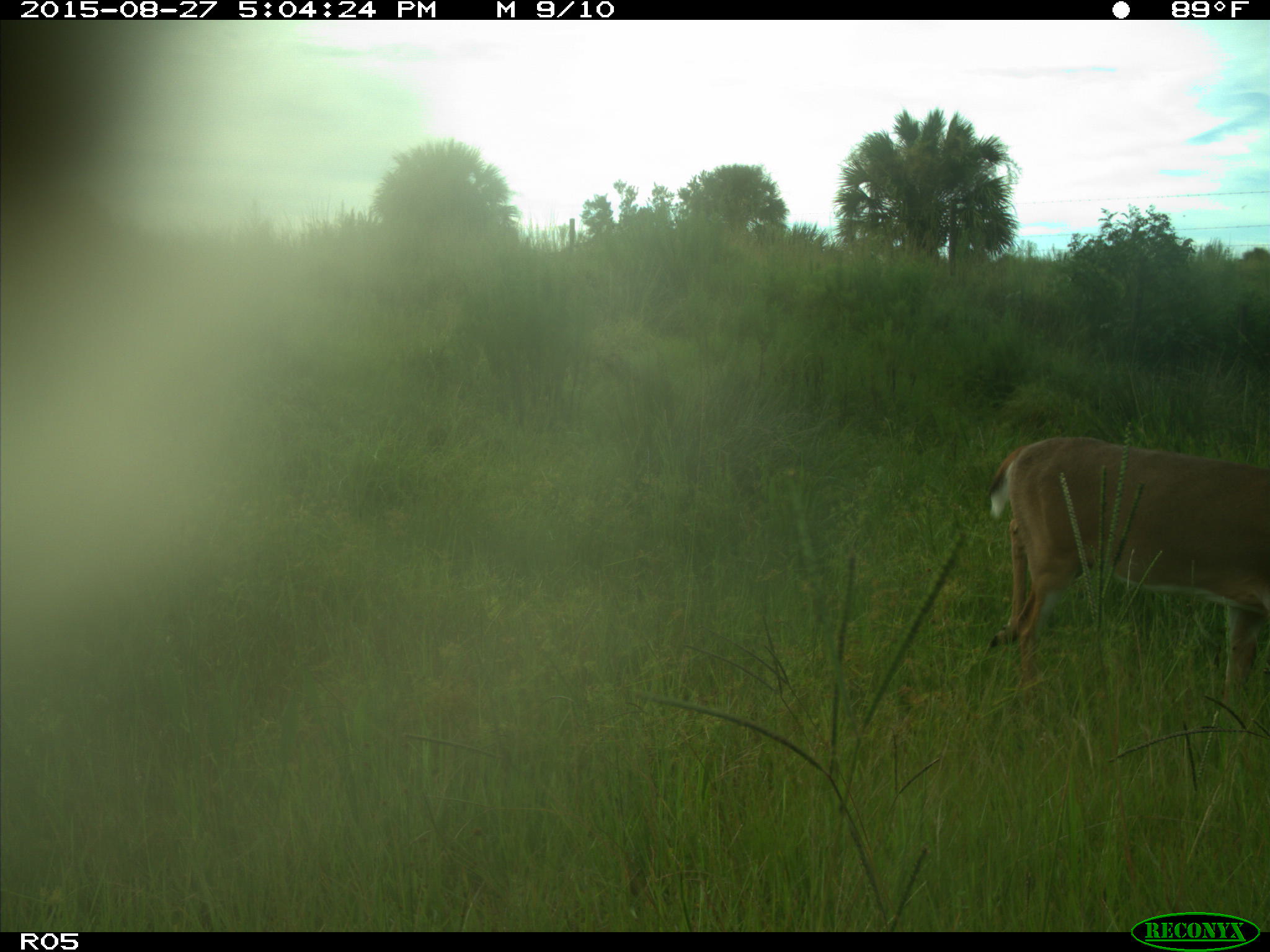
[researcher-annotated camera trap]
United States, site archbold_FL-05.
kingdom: Animalia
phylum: Chordata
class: Mammalia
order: Artiodactyla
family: Cervidae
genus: Odocoileus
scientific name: Odocoileus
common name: deer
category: unidentified deer